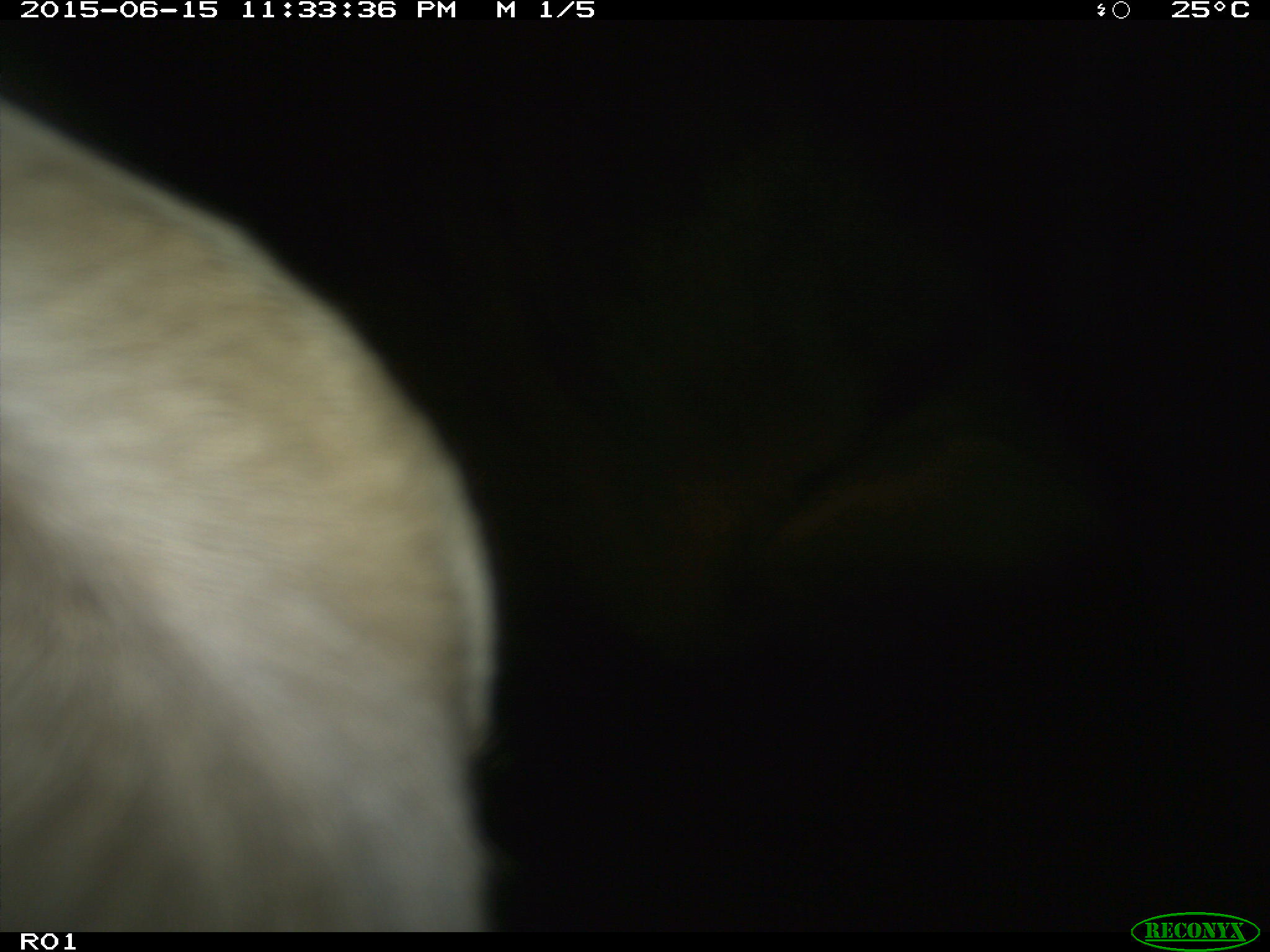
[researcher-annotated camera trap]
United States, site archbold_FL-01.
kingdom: Animalia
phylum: Chordata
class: Mammalia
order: Artiodactyla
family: Bovidae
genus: Bos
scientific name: Bos taurus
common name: domestic cow